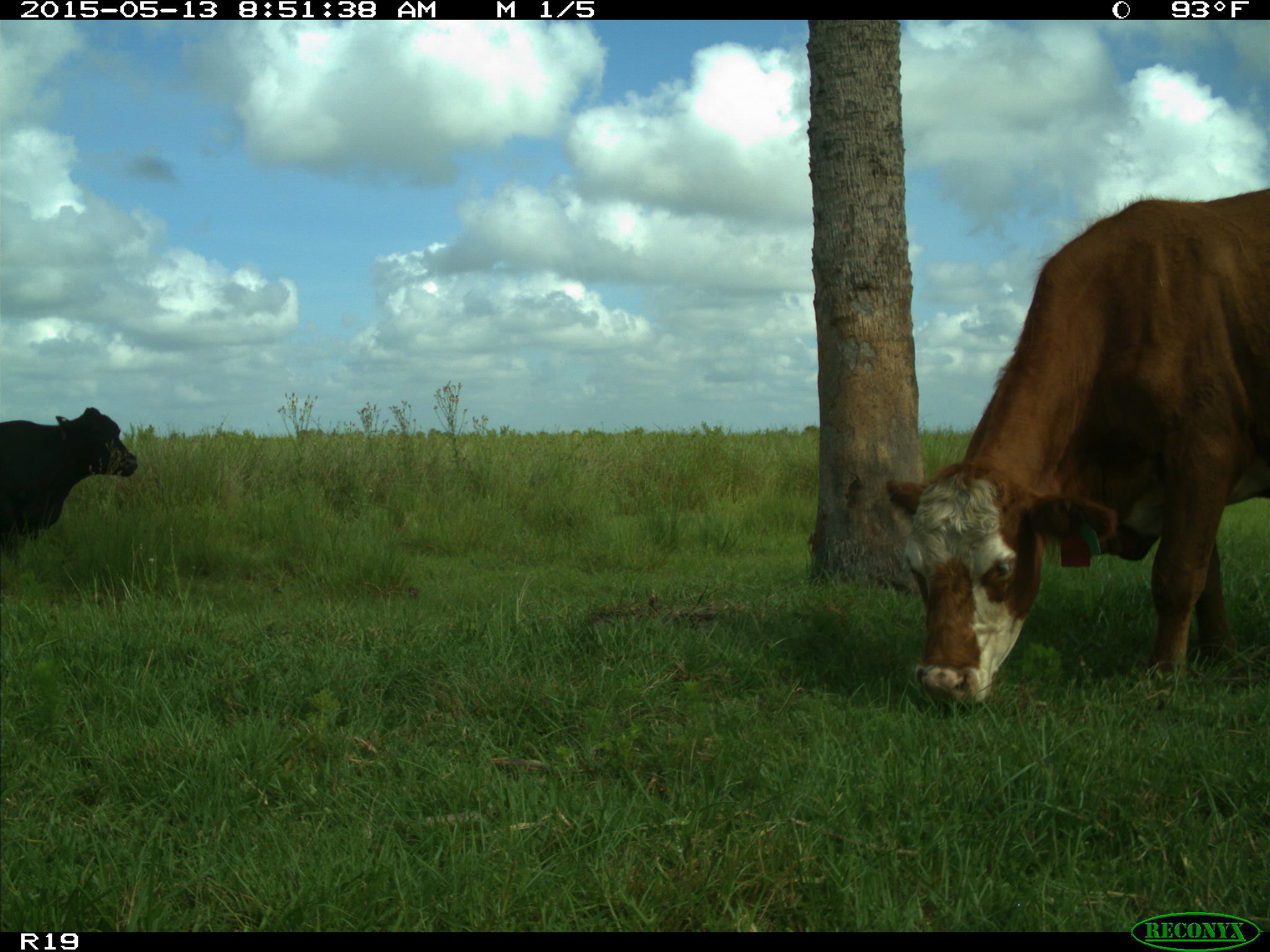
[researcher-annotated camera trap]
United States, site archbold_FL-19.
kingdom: Animalia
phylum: Chordata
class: Mammalia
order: Artiodactyla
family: Bovidae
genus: Bos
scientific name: Bos taurus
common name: domestic cow